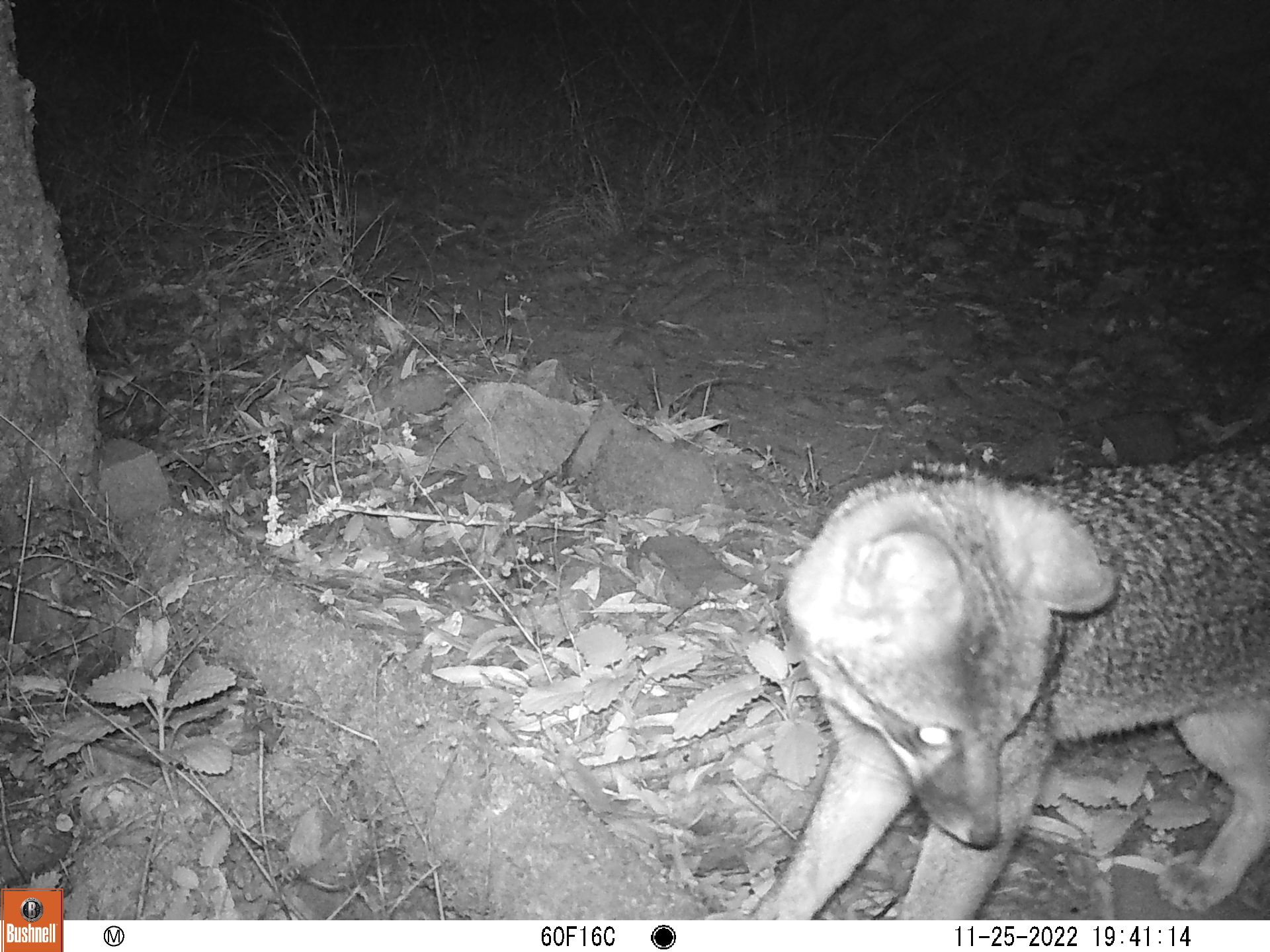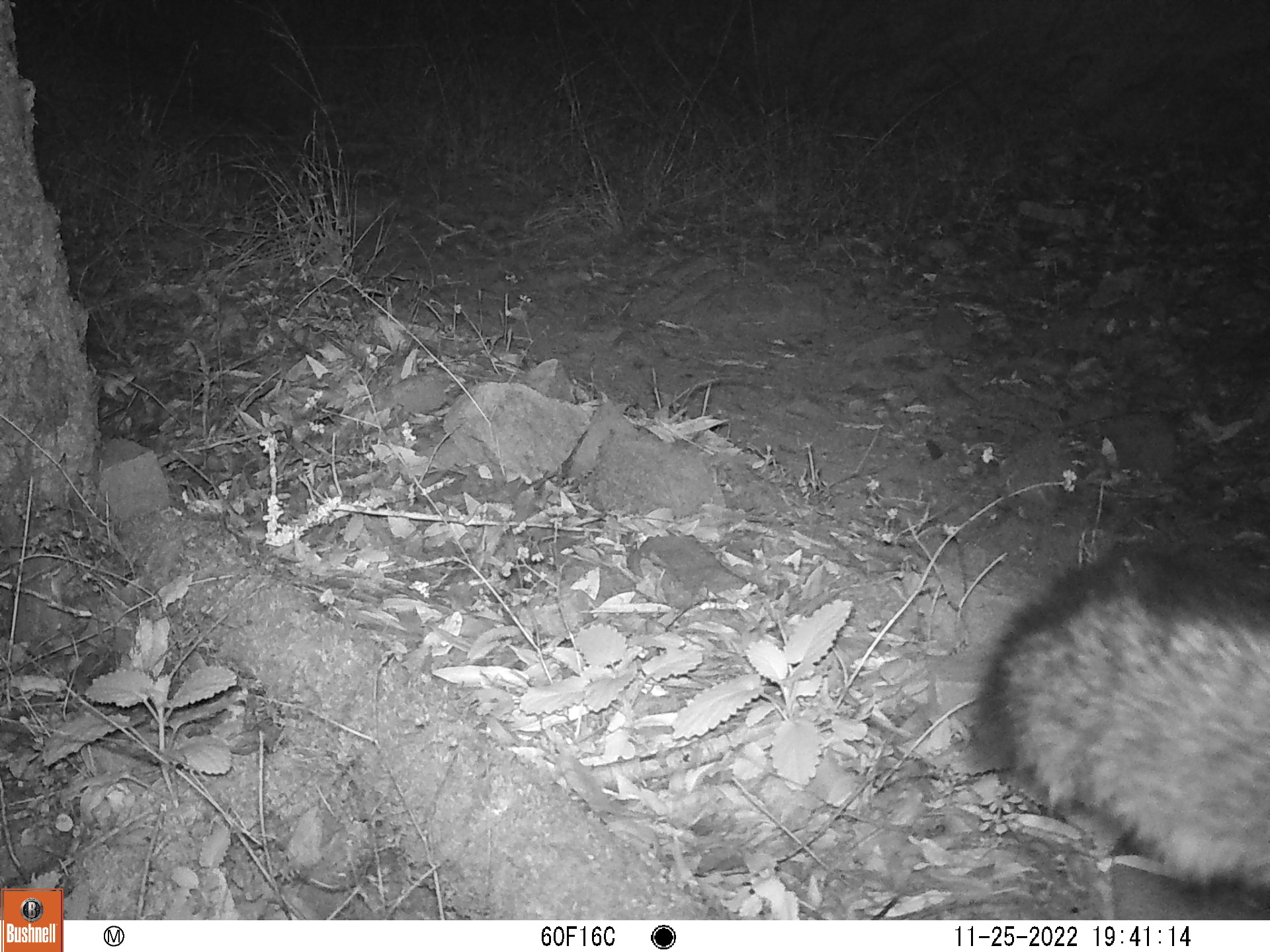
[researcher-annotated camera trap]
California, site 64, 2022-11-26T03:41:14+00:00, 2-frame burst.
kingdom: Animalia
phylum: Chordata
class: Mammalia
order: Carnivora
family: Canidae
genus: Urocyon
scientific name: Urocyon cinereoargenteus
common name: gray fox